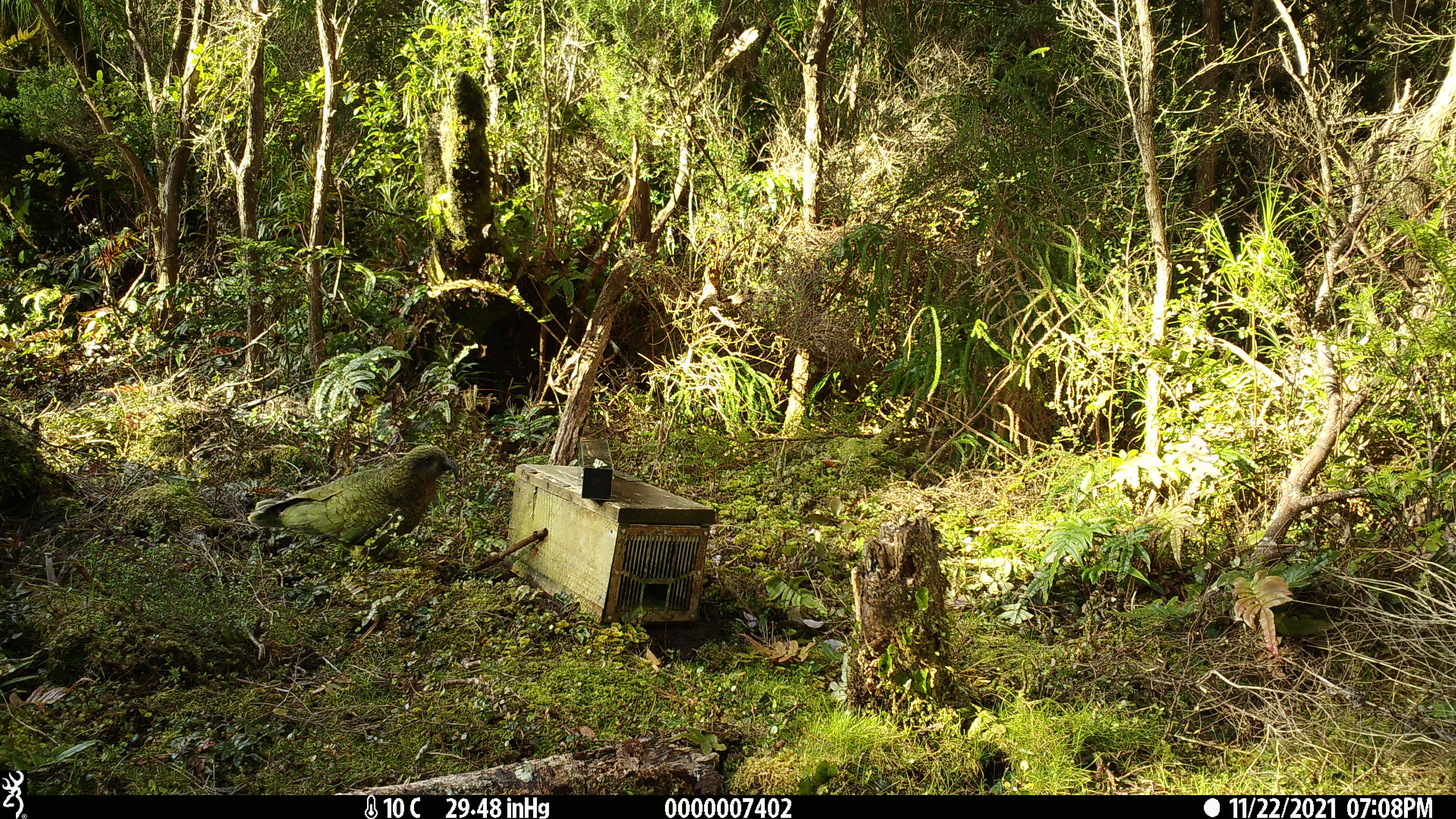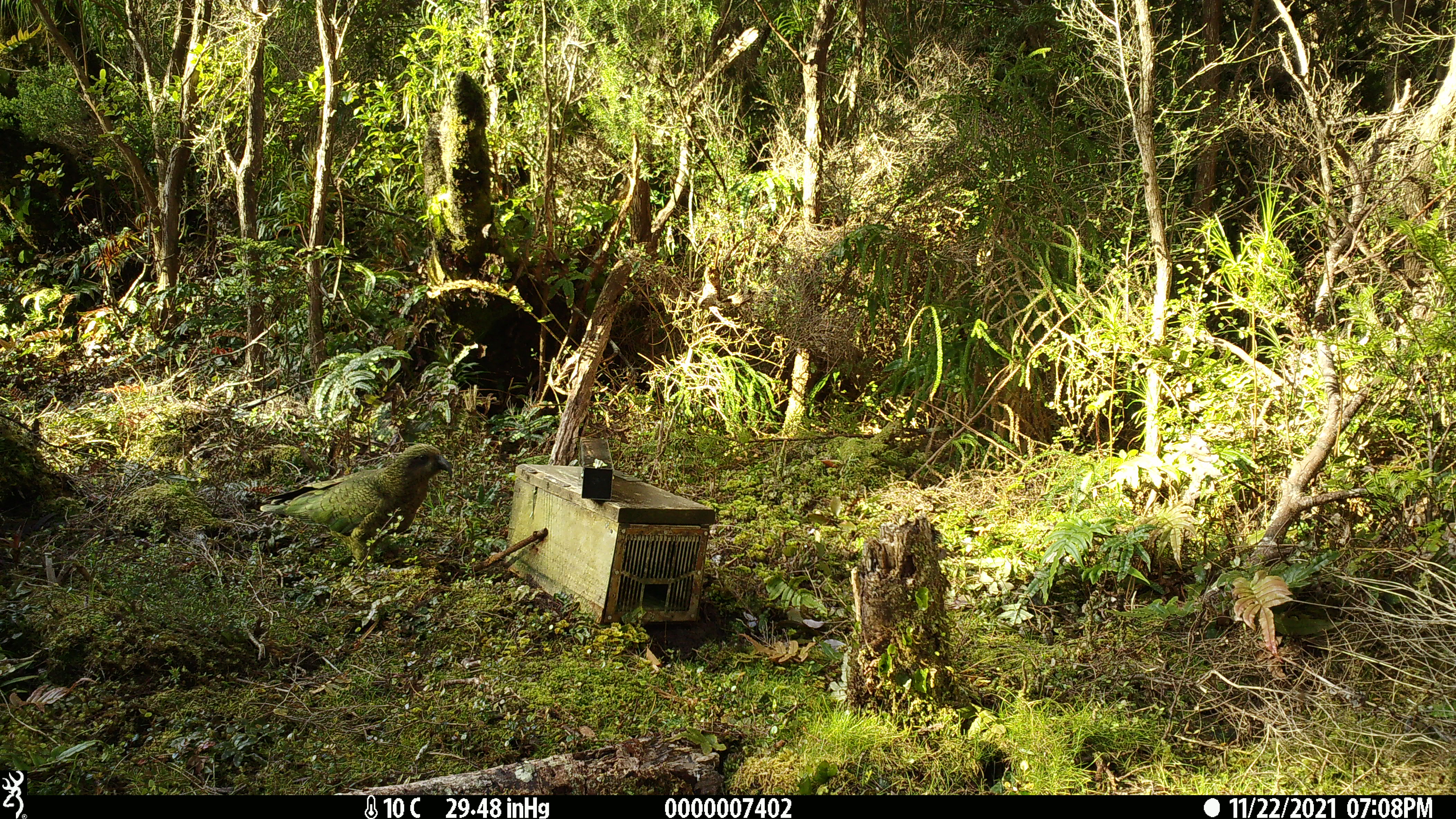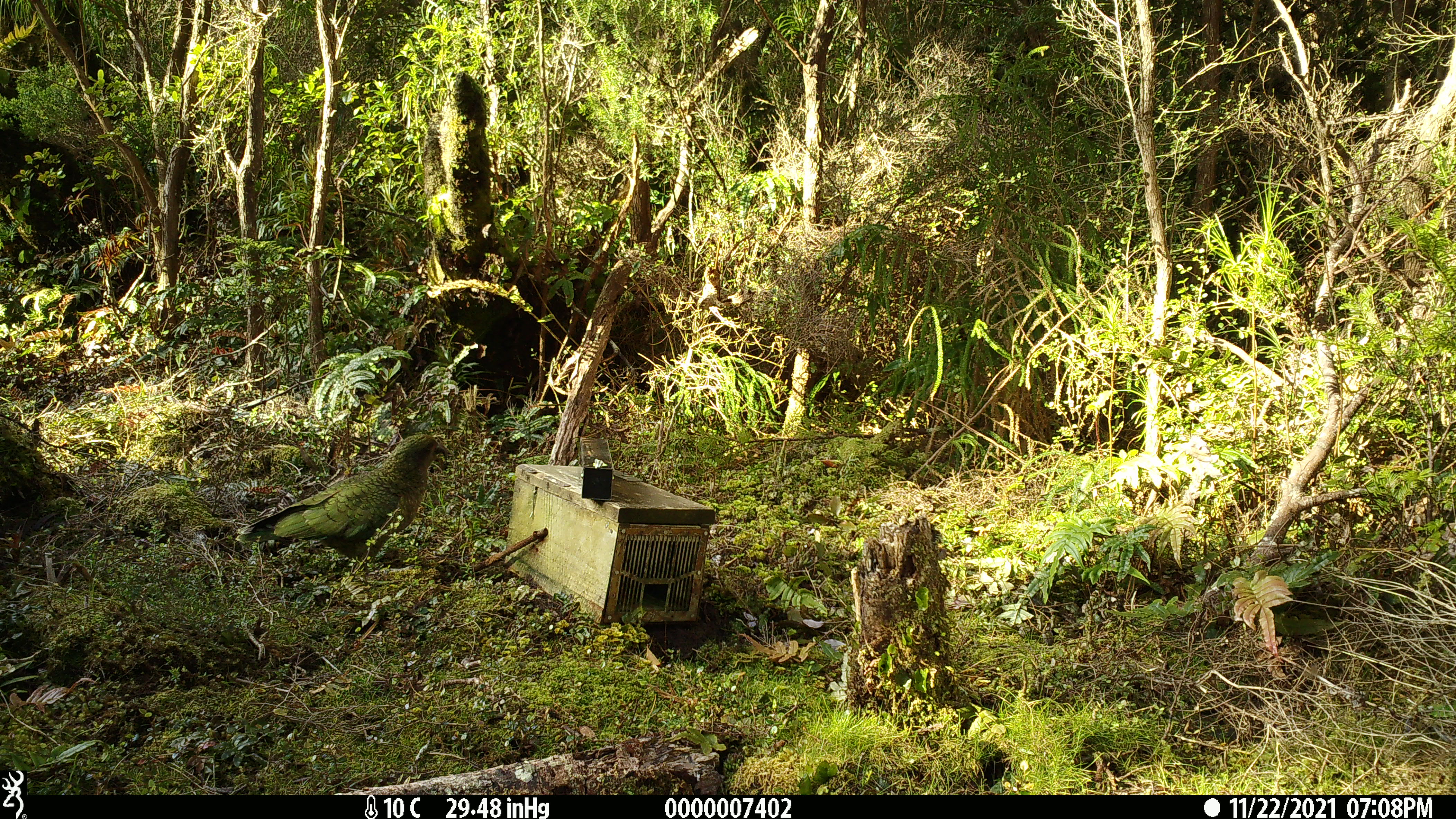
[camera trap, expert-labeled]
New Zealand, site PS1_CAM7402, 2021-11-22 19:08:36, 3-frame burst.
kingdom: Animalia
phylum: Chordata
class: Aves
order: Psittaciformes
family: Strigopidae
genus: Nestor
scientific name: Nestor notabilis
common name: kea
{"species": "kea (Nestor notabilis)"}